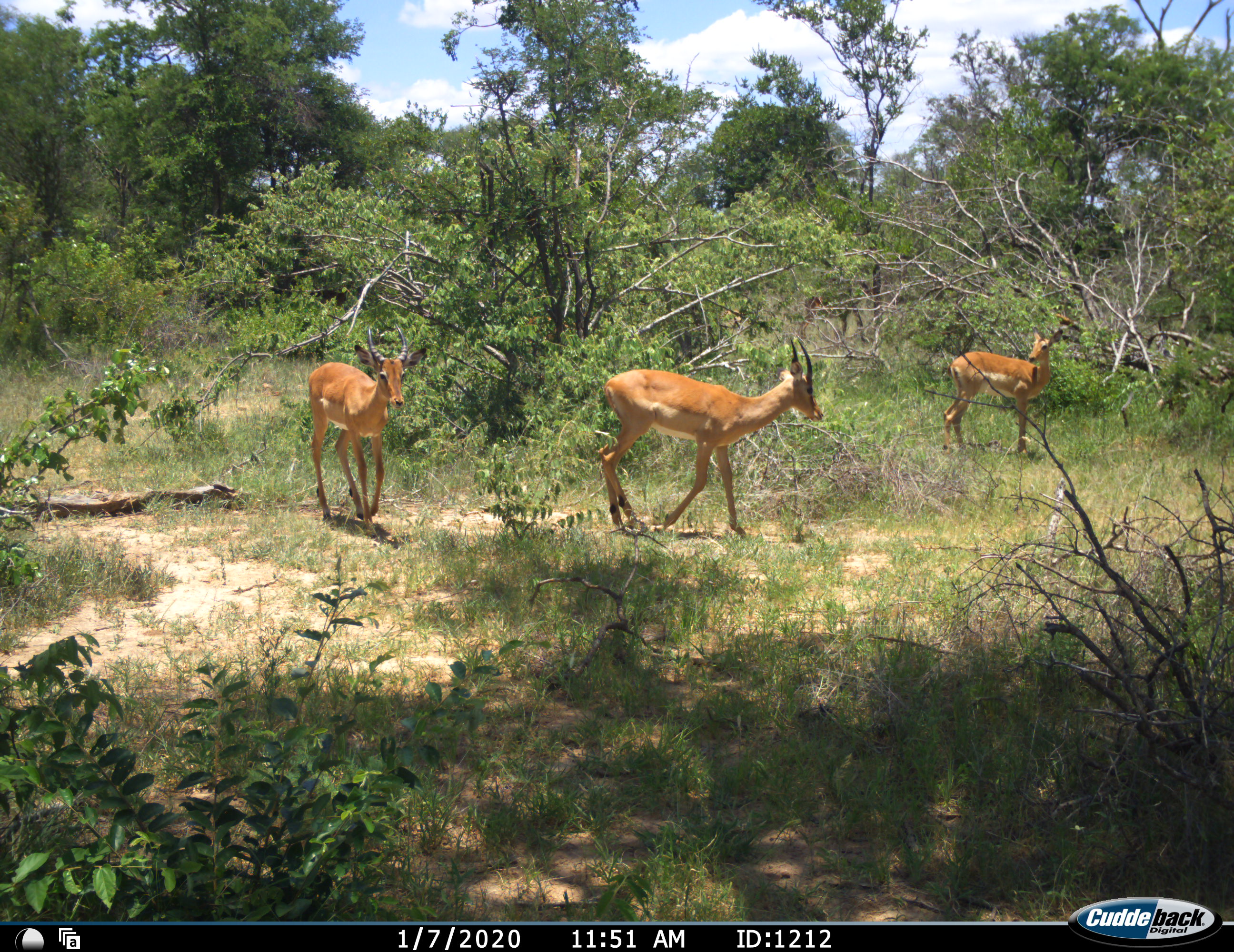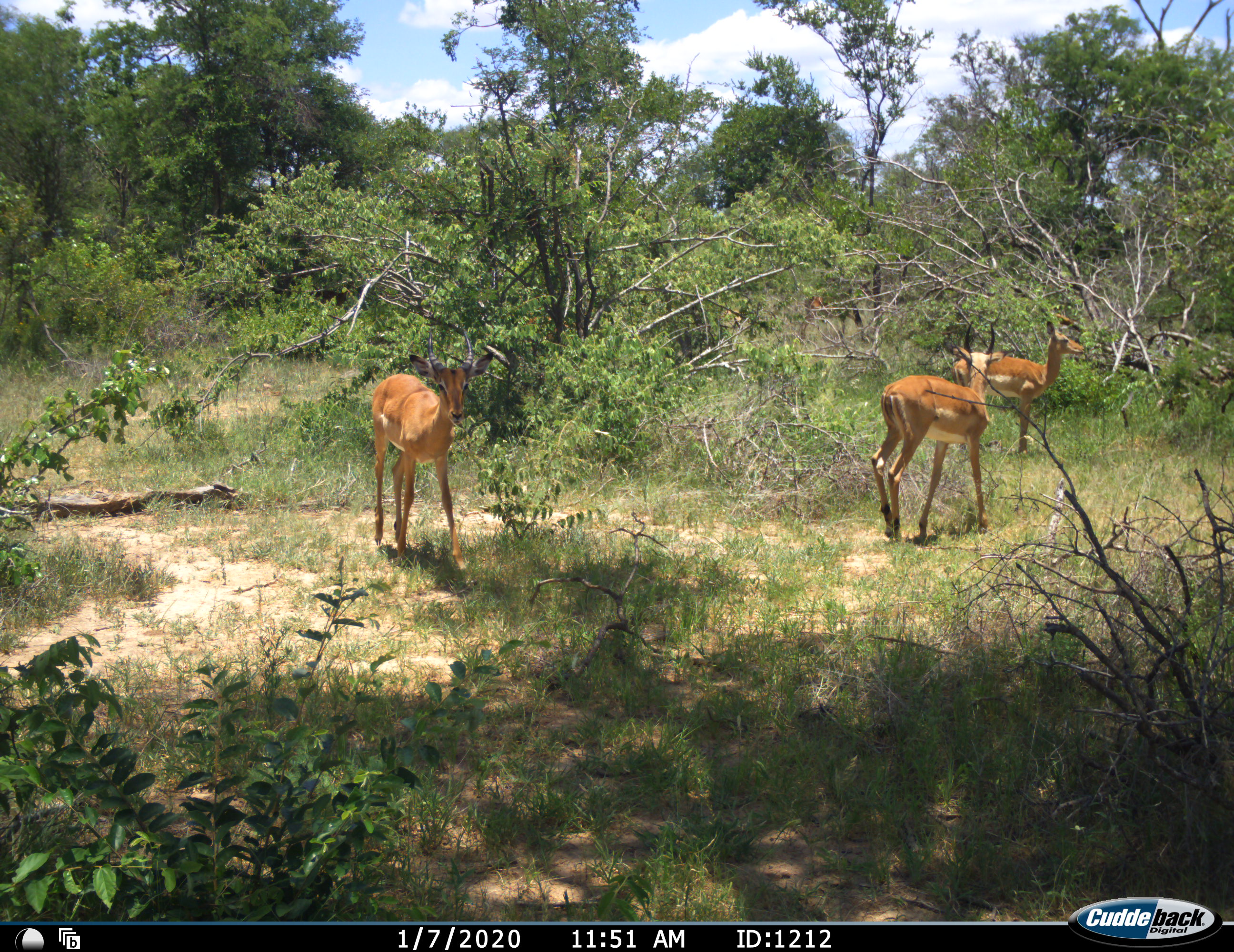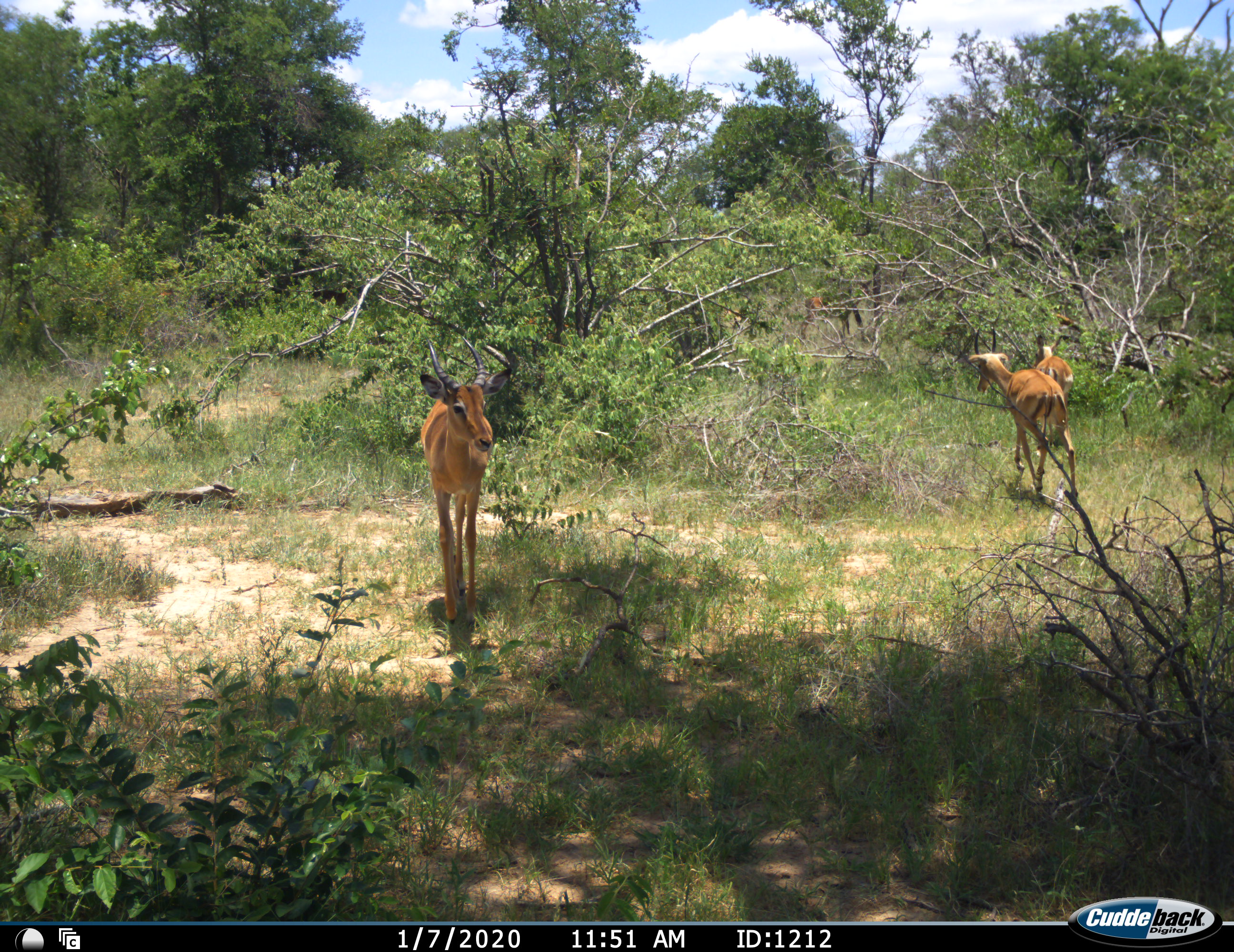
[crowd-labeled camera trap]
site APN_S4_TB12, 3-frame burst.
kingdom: Animalia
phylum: Chordata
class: Mammalia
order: Artiodactyla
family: Bovidae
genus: Aepyceros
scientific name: Aepyceros melampus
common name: impala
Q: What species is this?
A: Impala (Aepyceros melampus).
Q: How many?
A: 3.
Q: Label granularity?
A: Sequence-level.